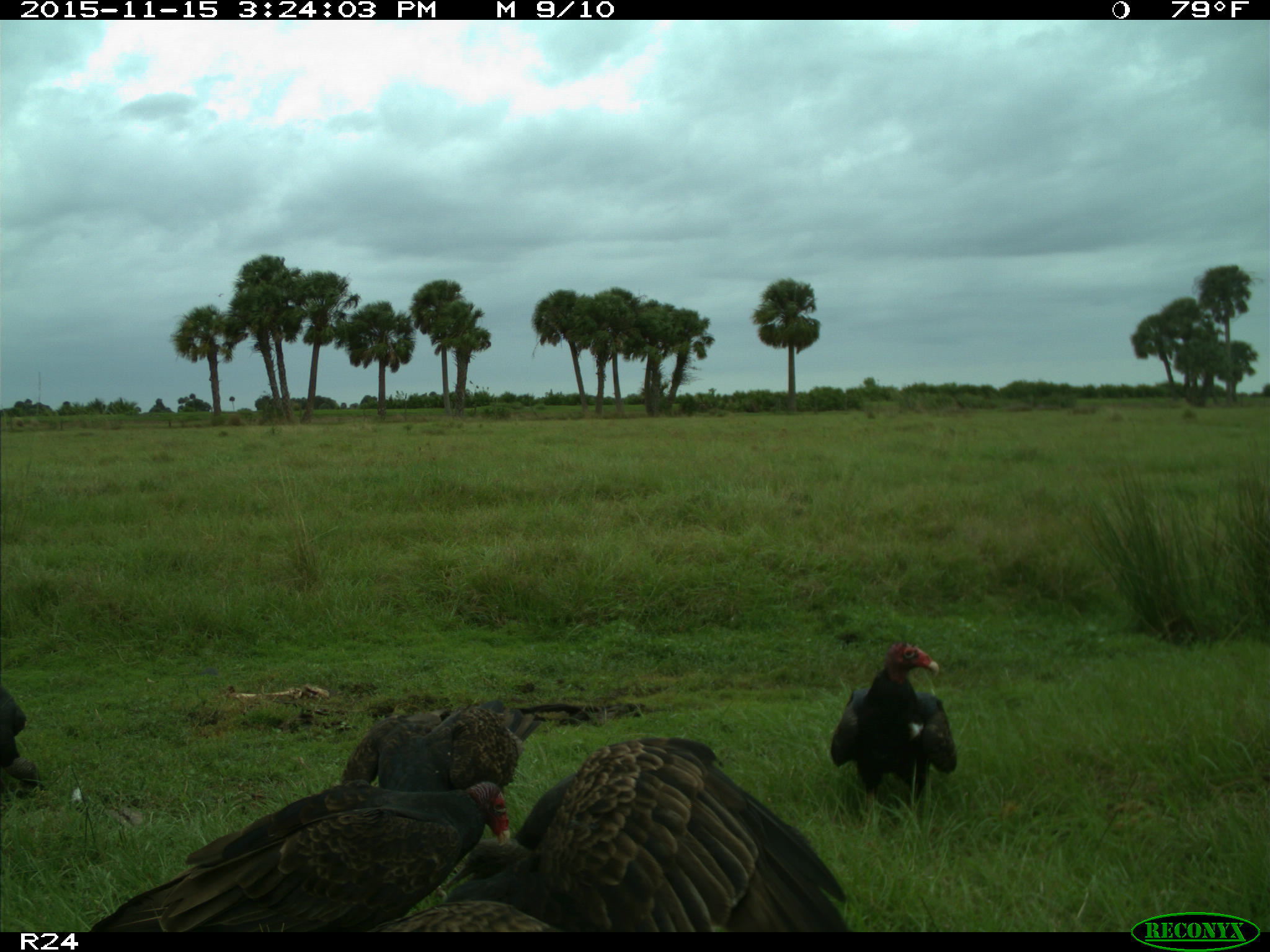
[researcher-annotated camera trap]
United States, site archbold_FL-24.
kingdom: Animalia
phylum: Chordata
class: Aves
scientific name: Aves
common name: birds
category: unidentified bird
Unidentified bird (birds) (Aves).